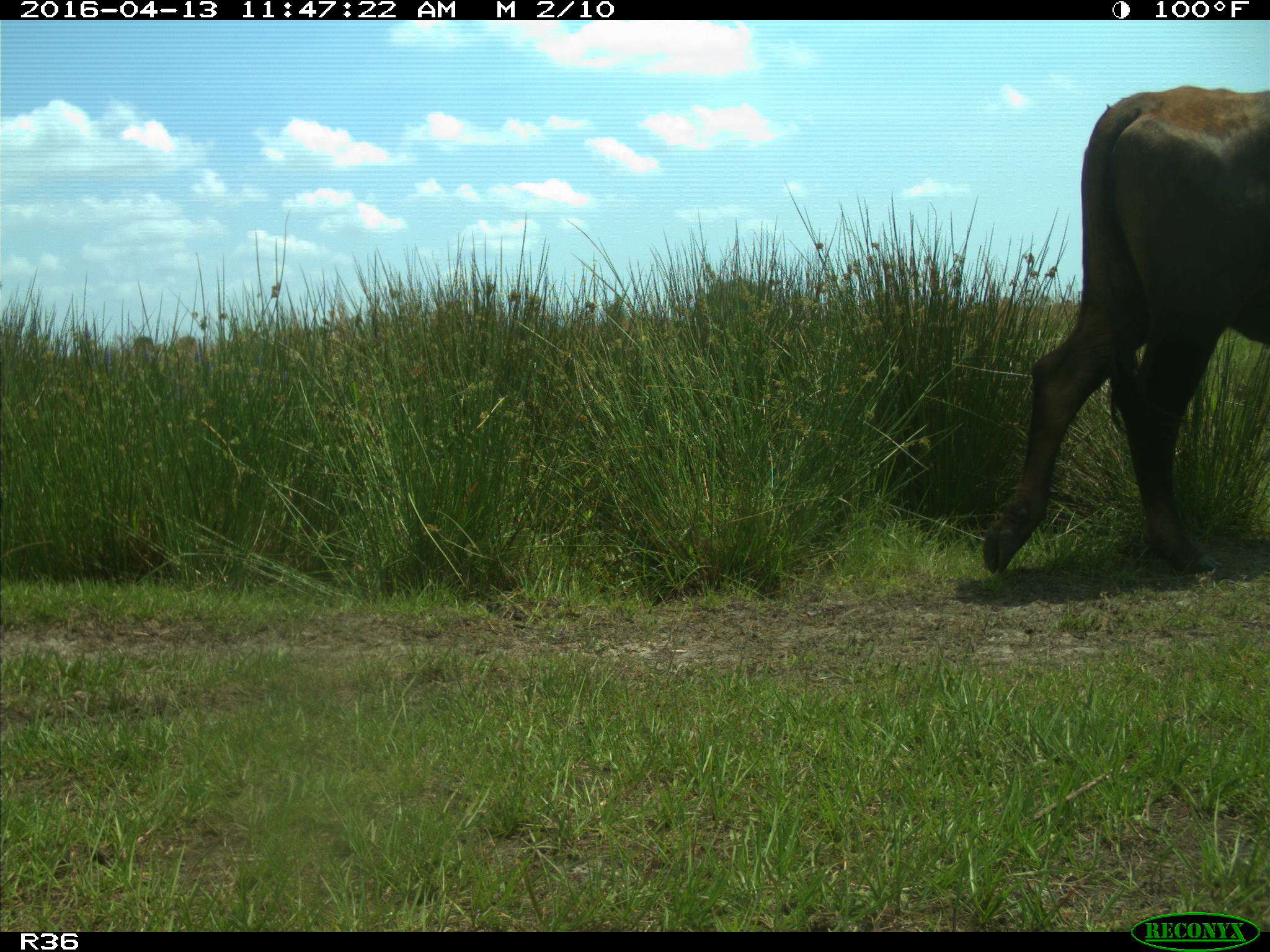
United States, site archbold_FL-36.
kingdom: Animalia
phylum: Chordata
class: Mammalia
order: Artiodactyla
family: Bovidae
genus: Bos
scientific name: Bos taurus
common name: domestic cow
Bos taurus (domestic cow).